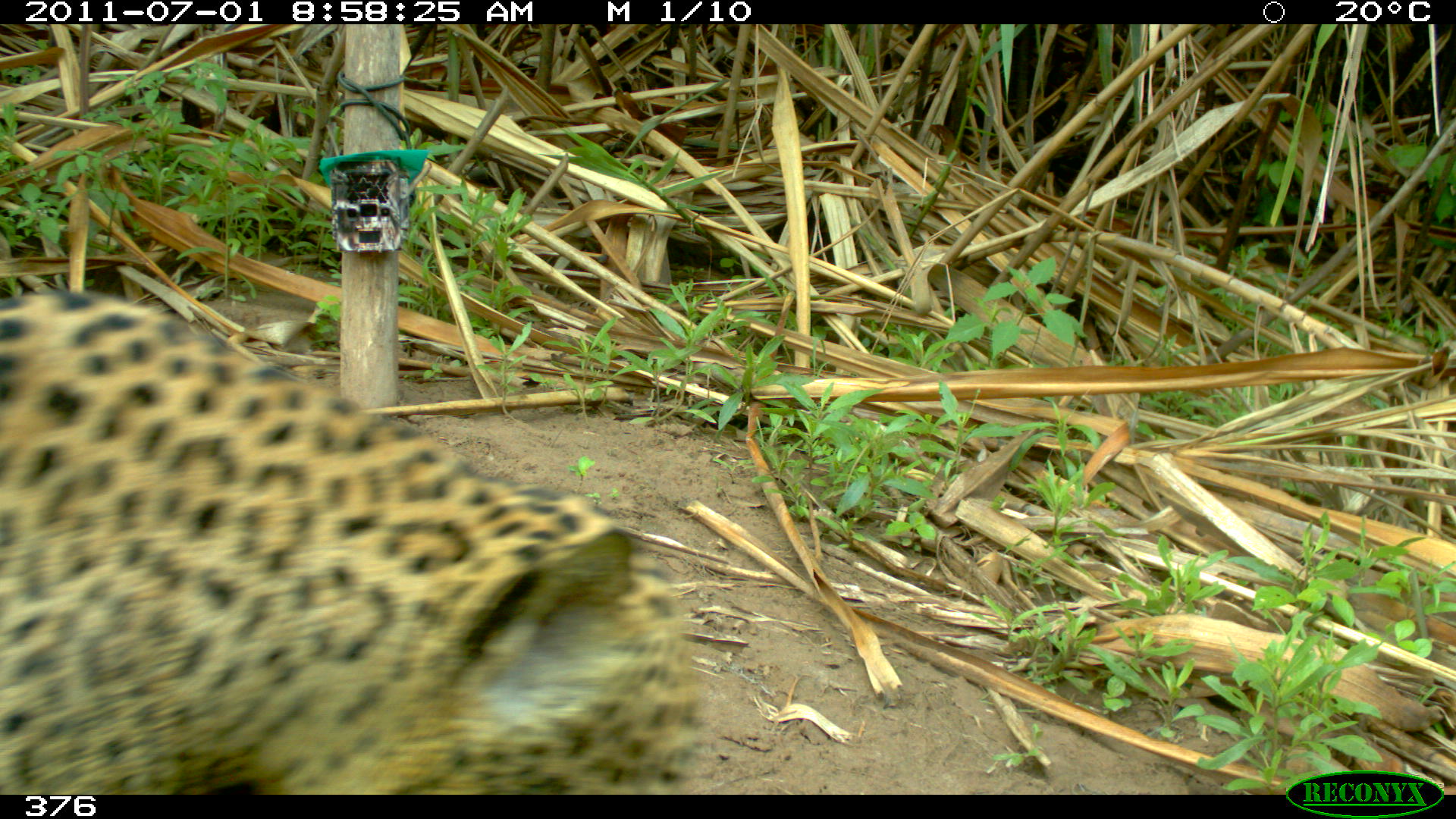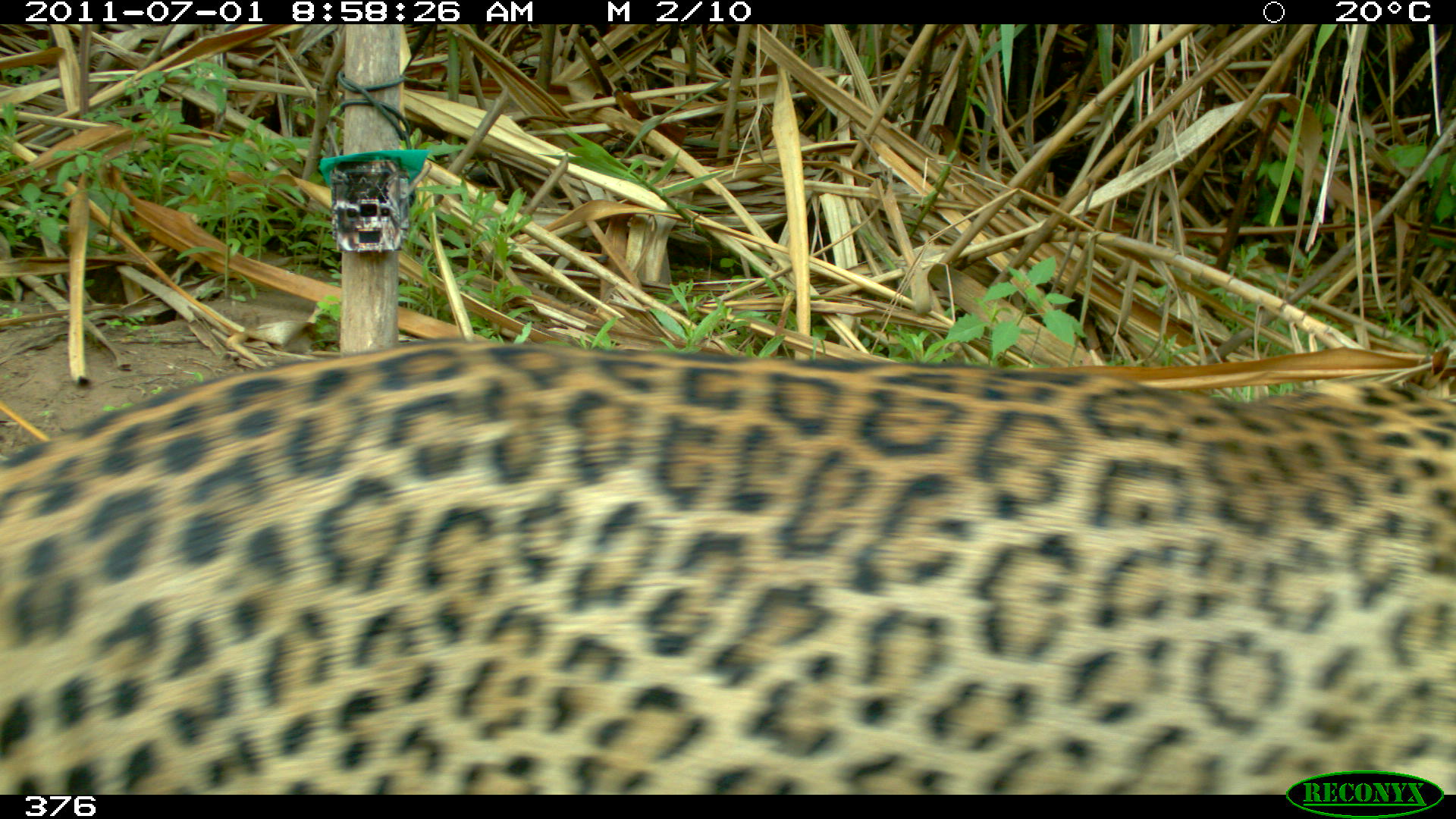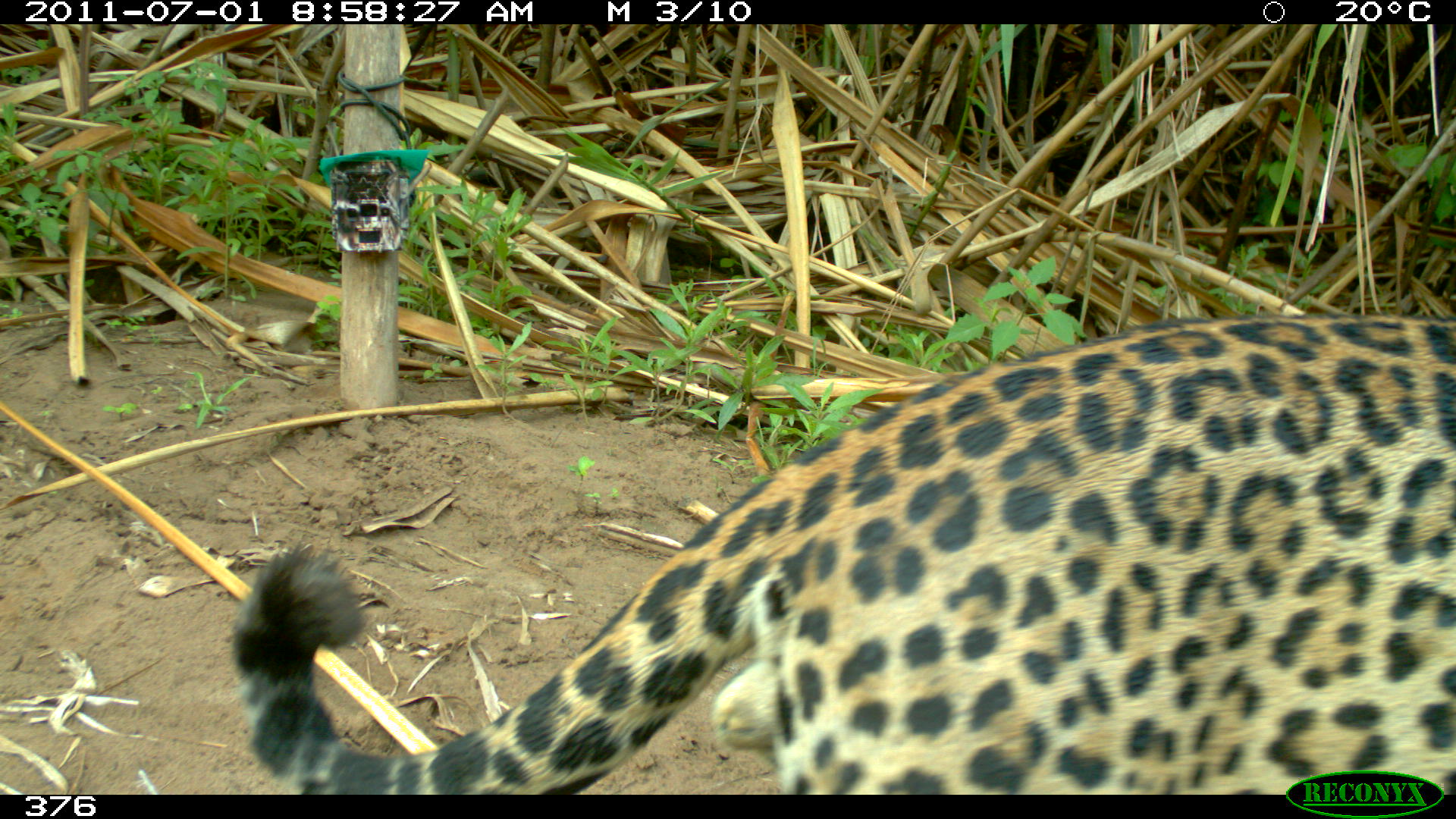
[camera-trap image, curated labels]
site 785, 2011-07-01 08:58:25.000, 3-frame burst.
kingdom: Animalia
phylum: Chordata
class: Mammalia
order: Carnivora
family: Felidae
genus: Panthera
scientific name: Panthera onca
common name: jaguar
Panthera onca (jaguar).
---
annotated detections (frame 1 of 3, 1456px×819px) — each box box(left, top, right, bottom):
panthera onca: box(0, 286, 708, 790)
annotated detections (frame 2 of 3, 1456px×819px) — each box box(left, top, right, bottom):
panthera onca: box(0, 339, 1454, 794)